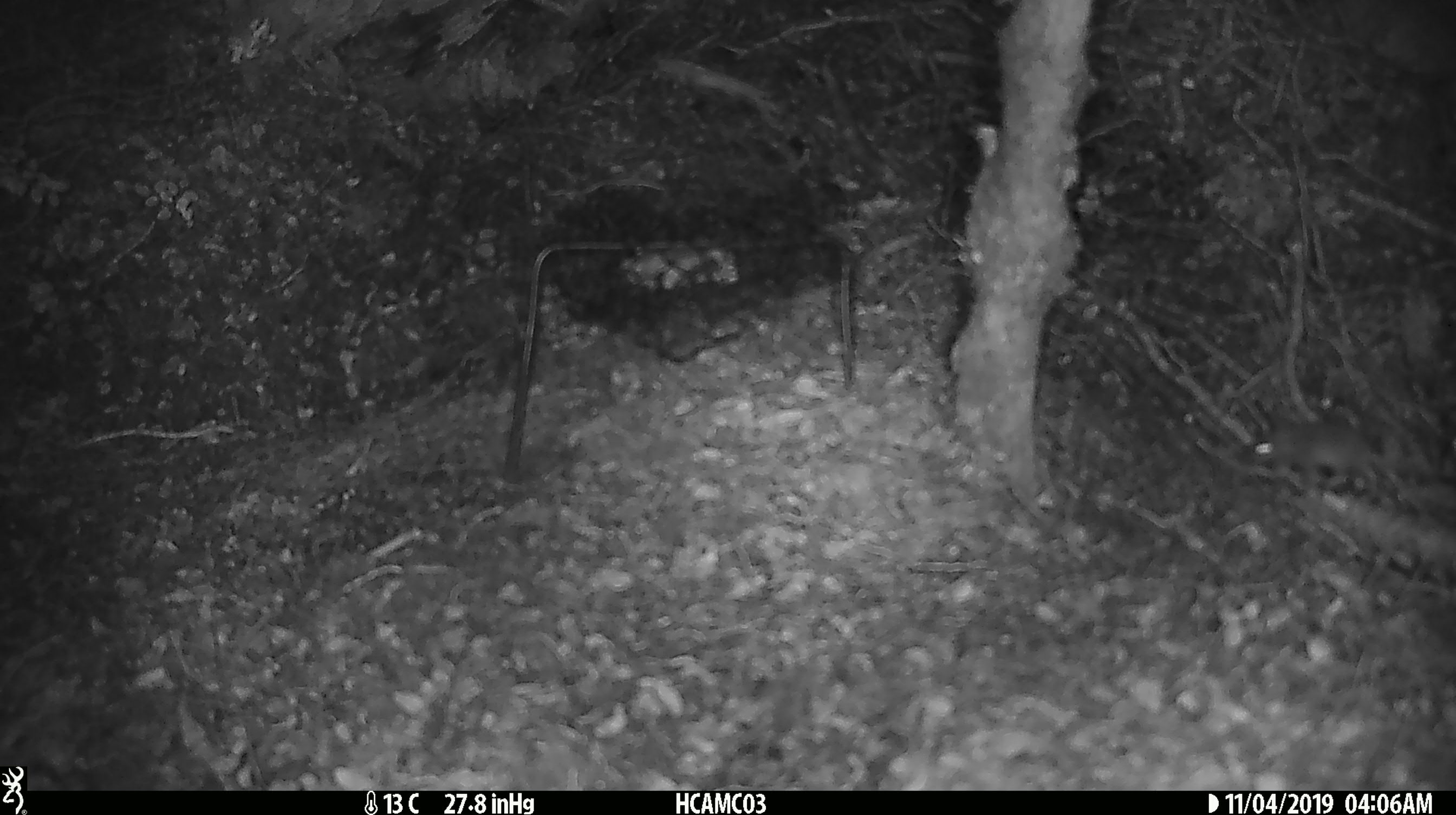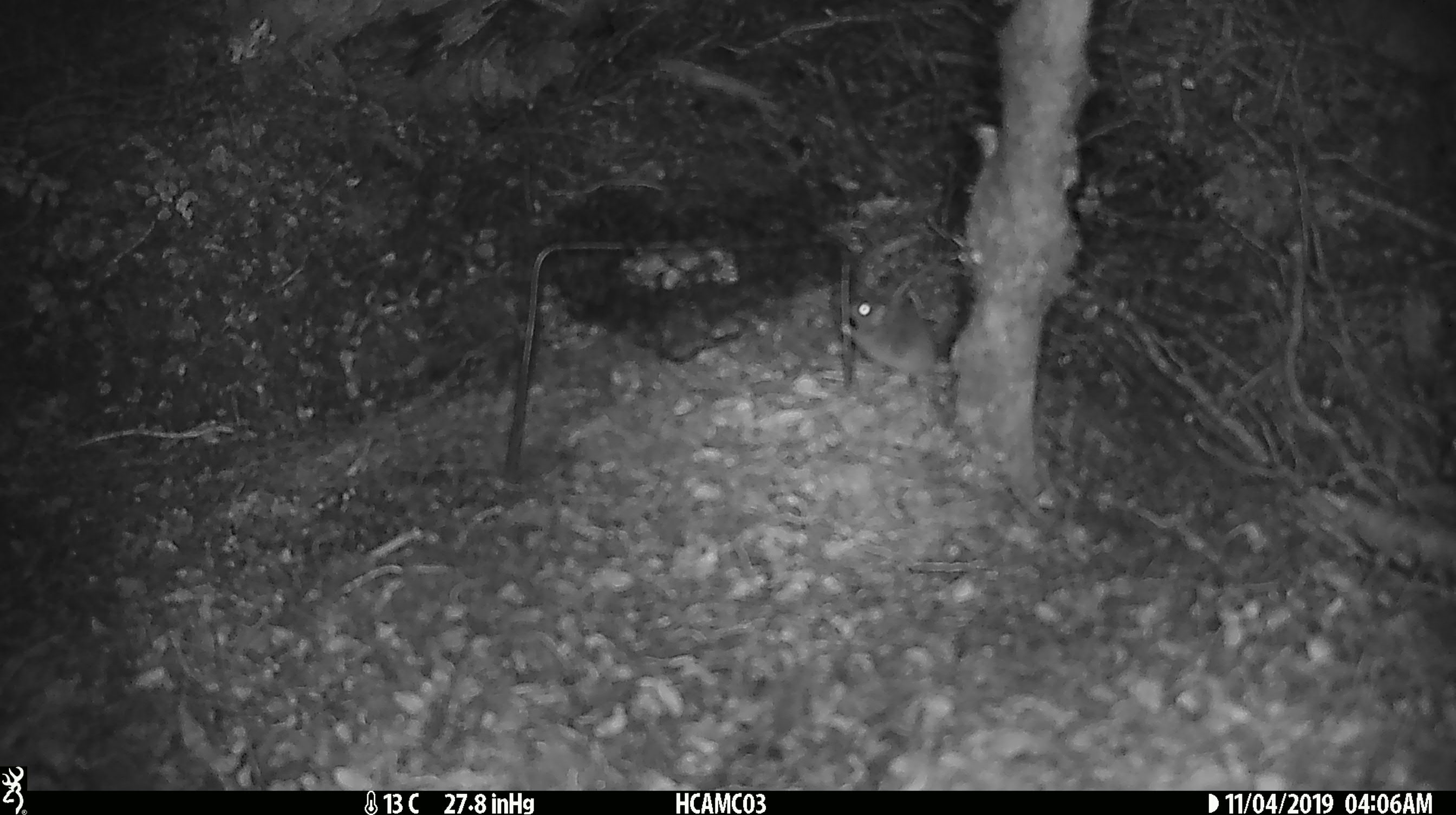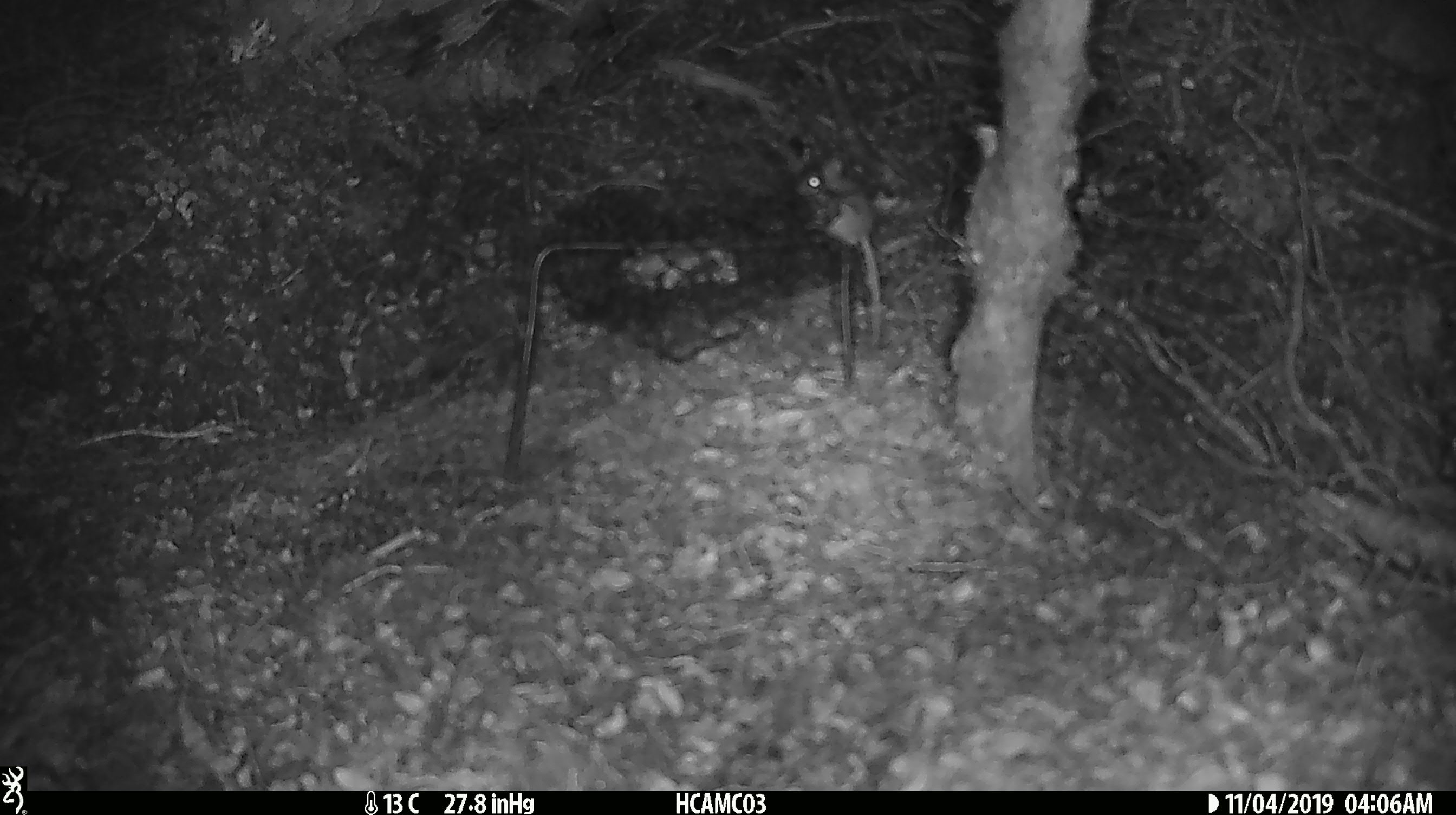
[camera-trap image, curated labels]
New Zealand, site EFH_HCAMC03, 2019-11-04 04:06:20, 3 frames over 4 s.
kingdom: Animalia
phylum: Chordata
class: Mammalia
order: Rodentia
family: Muridae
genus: Mus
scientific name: Mus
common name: mouse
Mouse (Mus).